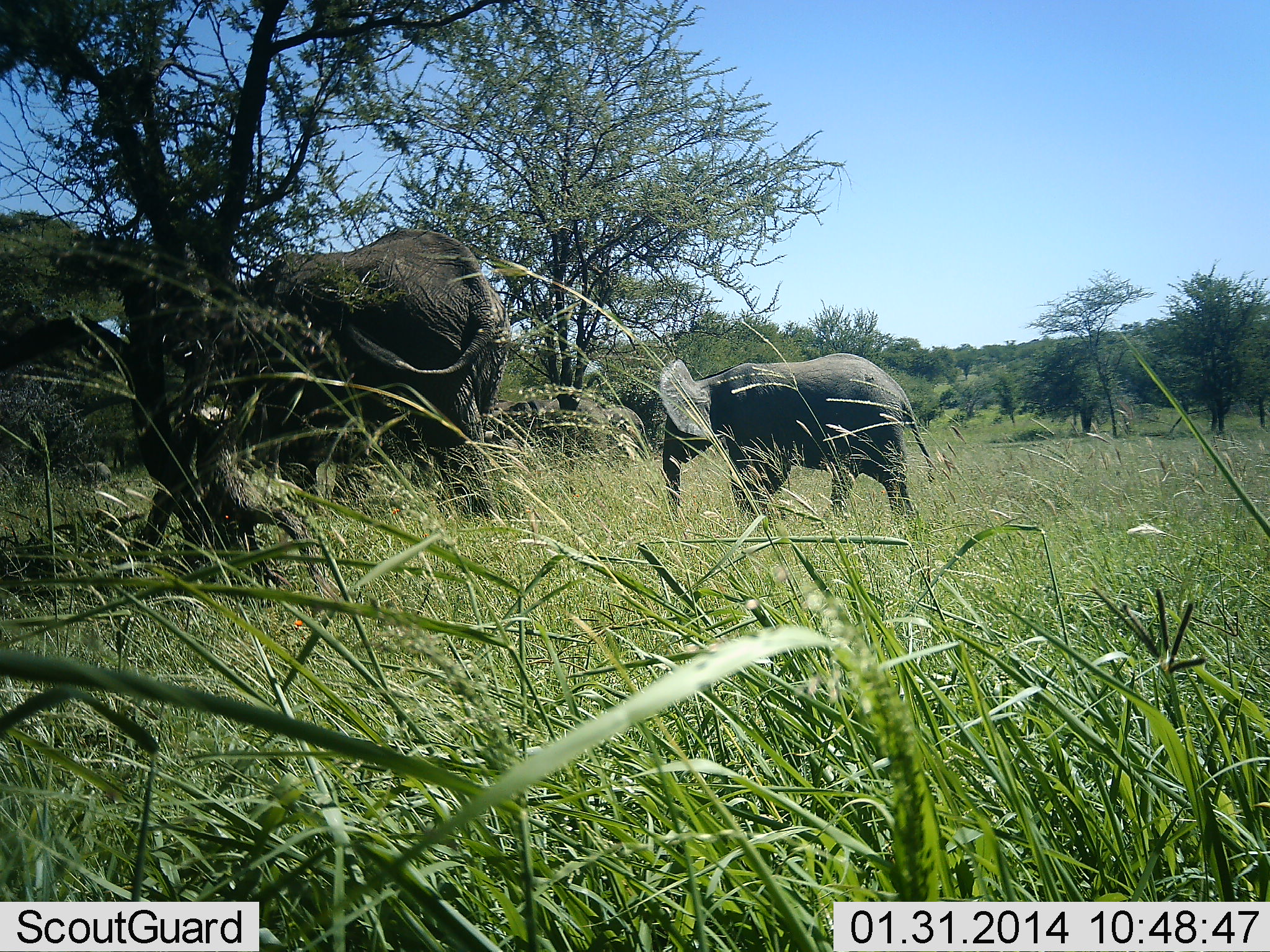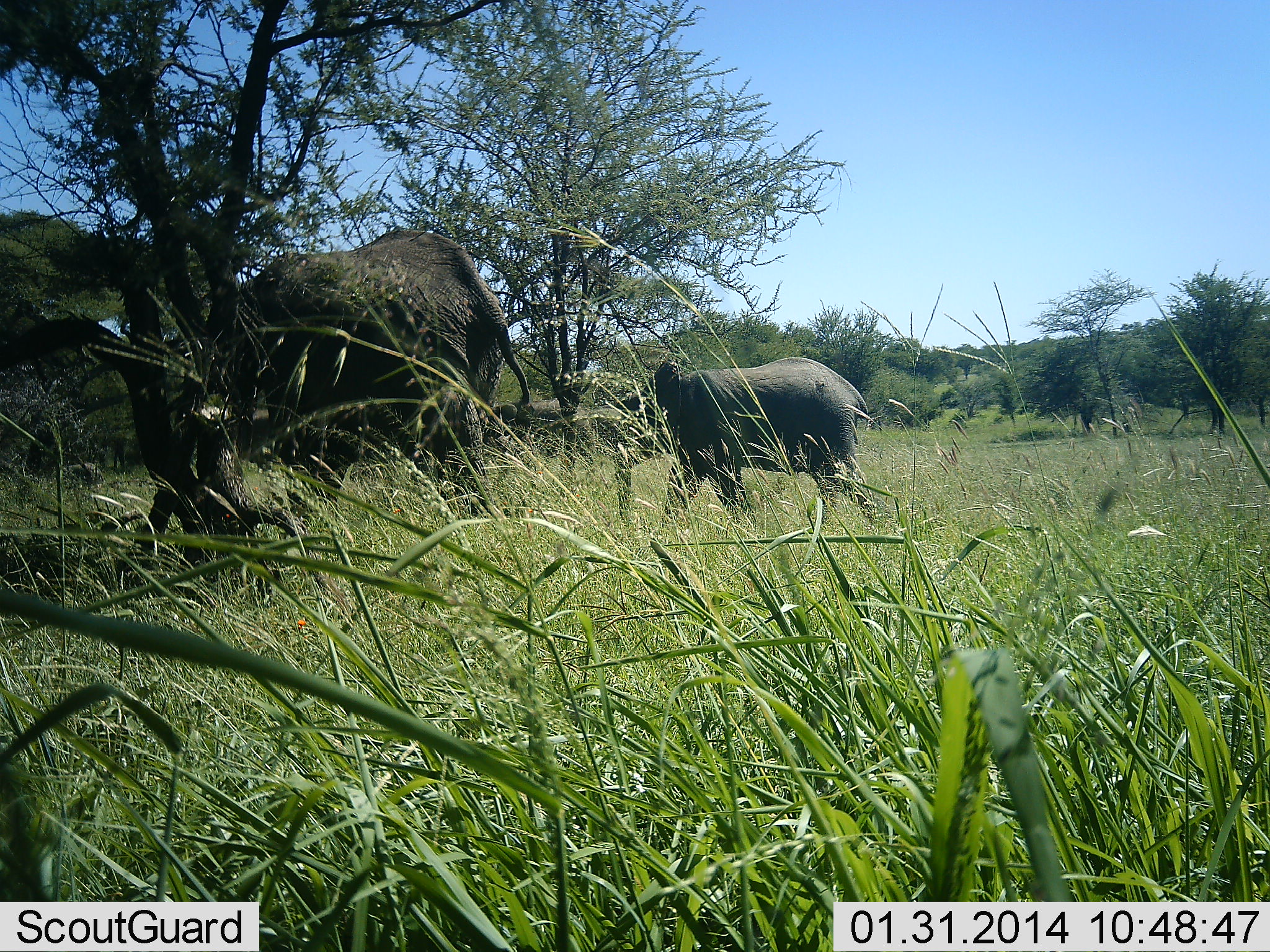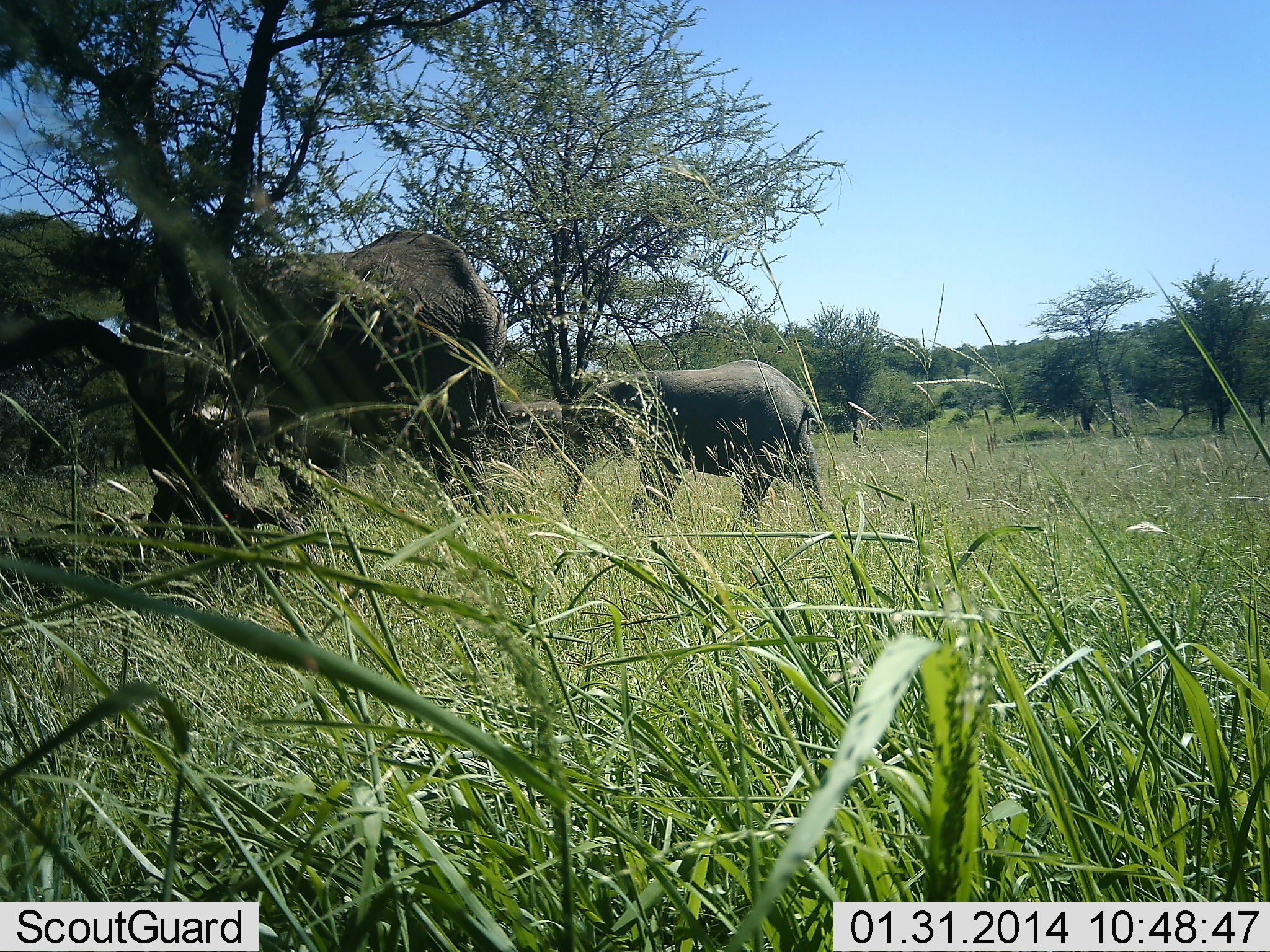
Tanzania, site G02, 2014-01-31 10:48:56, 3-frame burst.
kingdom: Animalia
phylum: Chordata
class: Mammalia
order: Proboscidea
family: Elephantidae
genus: Loxodonta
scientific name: Loxodonta africana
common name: african bush elephant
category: elephant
Elephant (african bush elephant) (Loxodonta africana), count 2. Behavior (volunteer vote fractions): standing 20%, resting 0%, moving 100%, interacting 0%. Young present (vote fraction): 90%. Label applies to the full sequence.